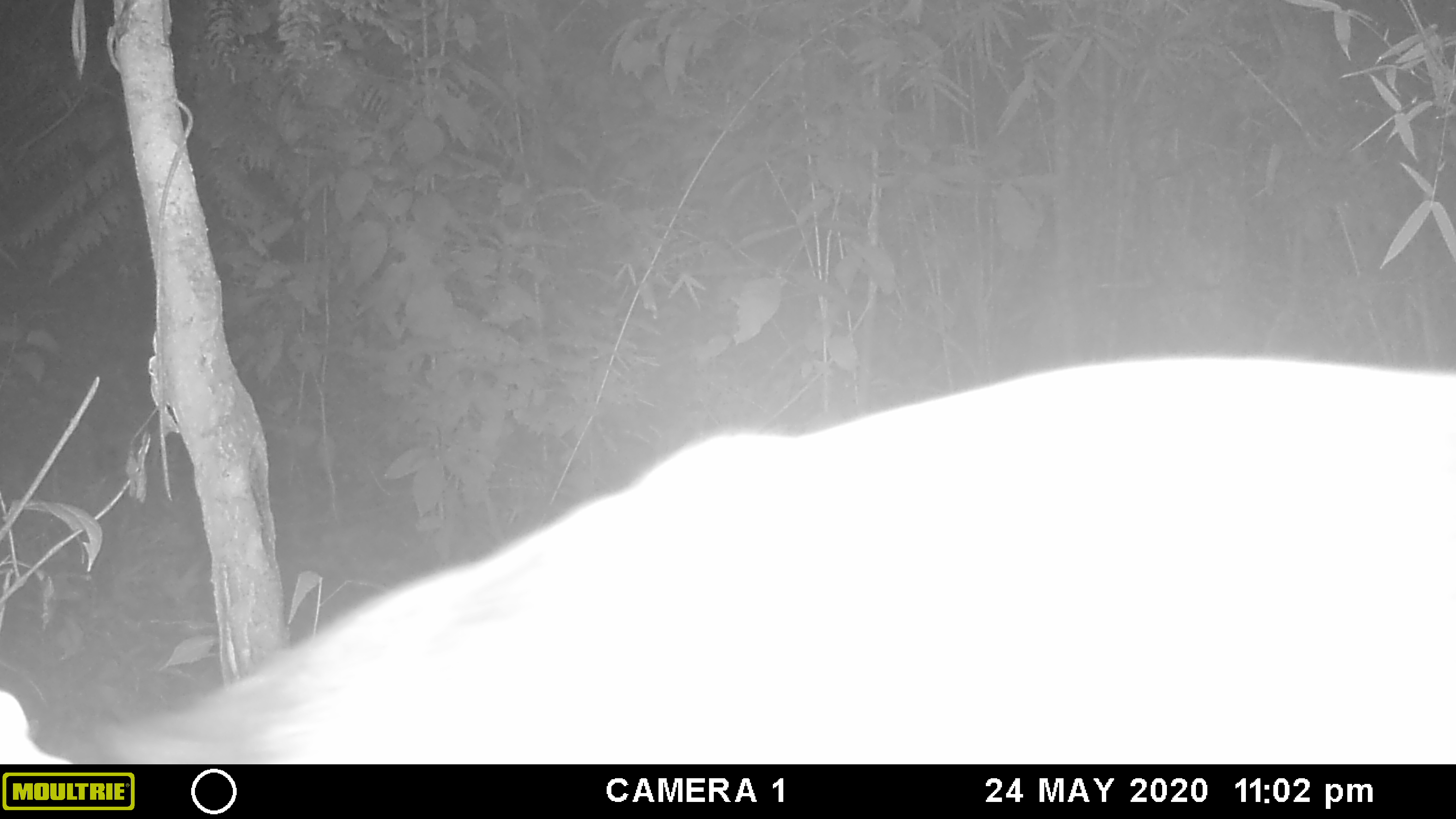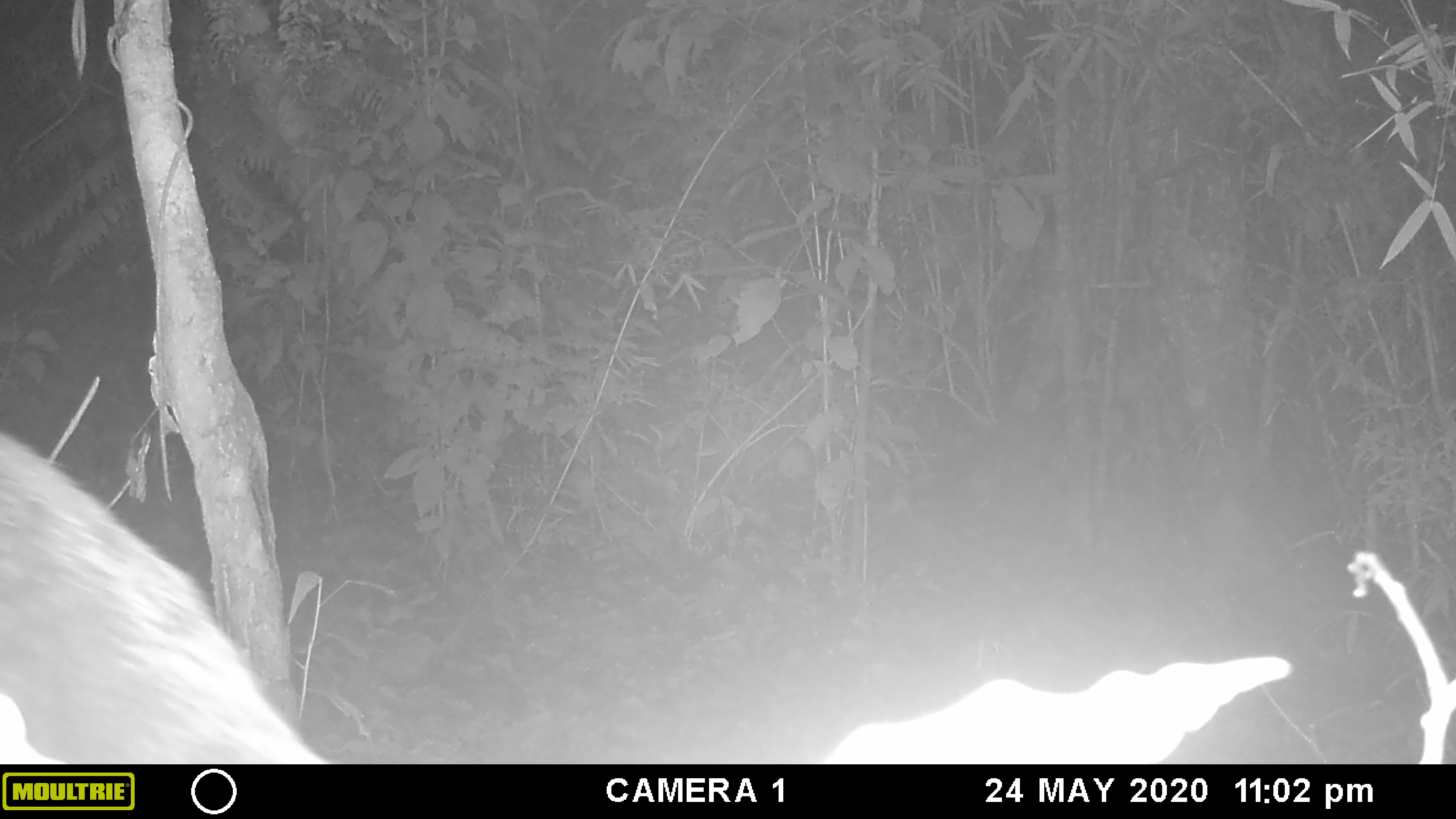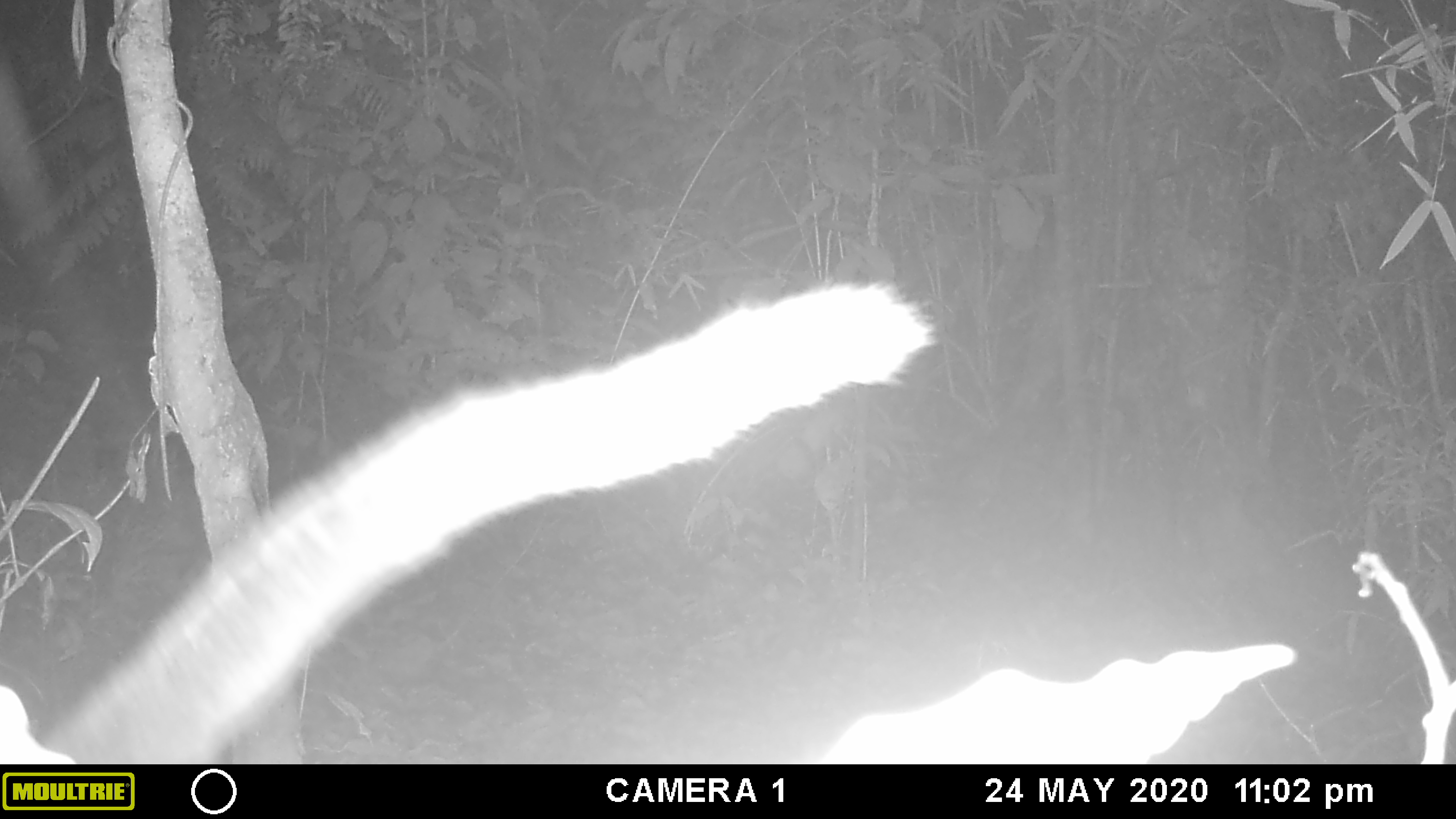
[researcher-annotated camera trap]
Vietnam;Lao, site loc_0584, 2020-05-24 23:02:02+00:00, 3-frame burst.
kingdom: Animalia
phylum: Chordata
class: Mammalia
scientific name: Mammalia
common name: mammal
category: unidentified small mammal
Unidentified small mammal (mammal) (Mammalia). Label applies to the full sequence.